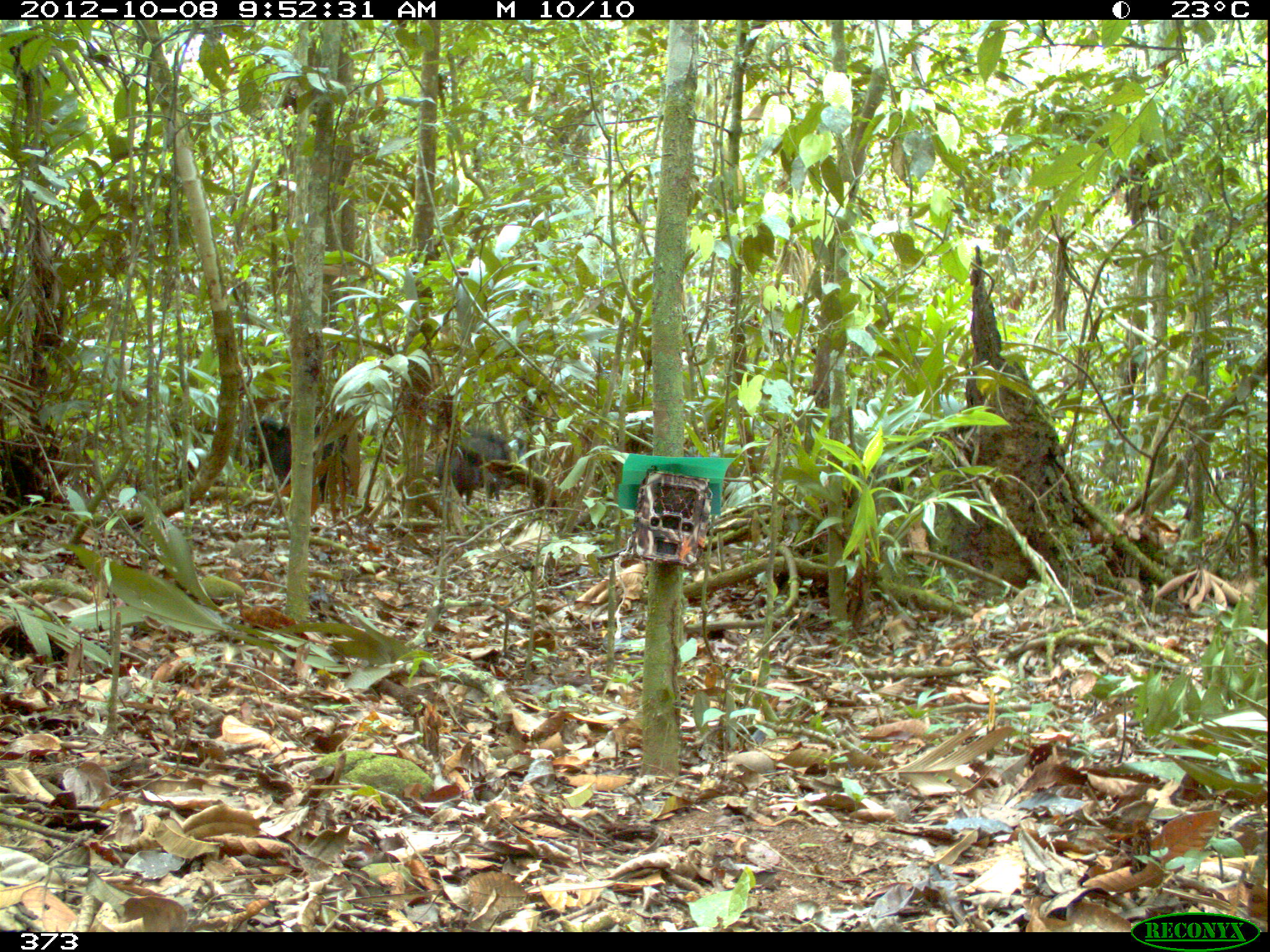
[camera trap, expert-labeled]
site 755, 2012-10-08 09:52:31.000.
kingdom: Animalia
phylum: Chordata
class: Mammalia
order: Artiodactyla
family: Tayassuidae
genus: Tayassu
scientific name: Tayassu pecari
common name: white-lipped peccary